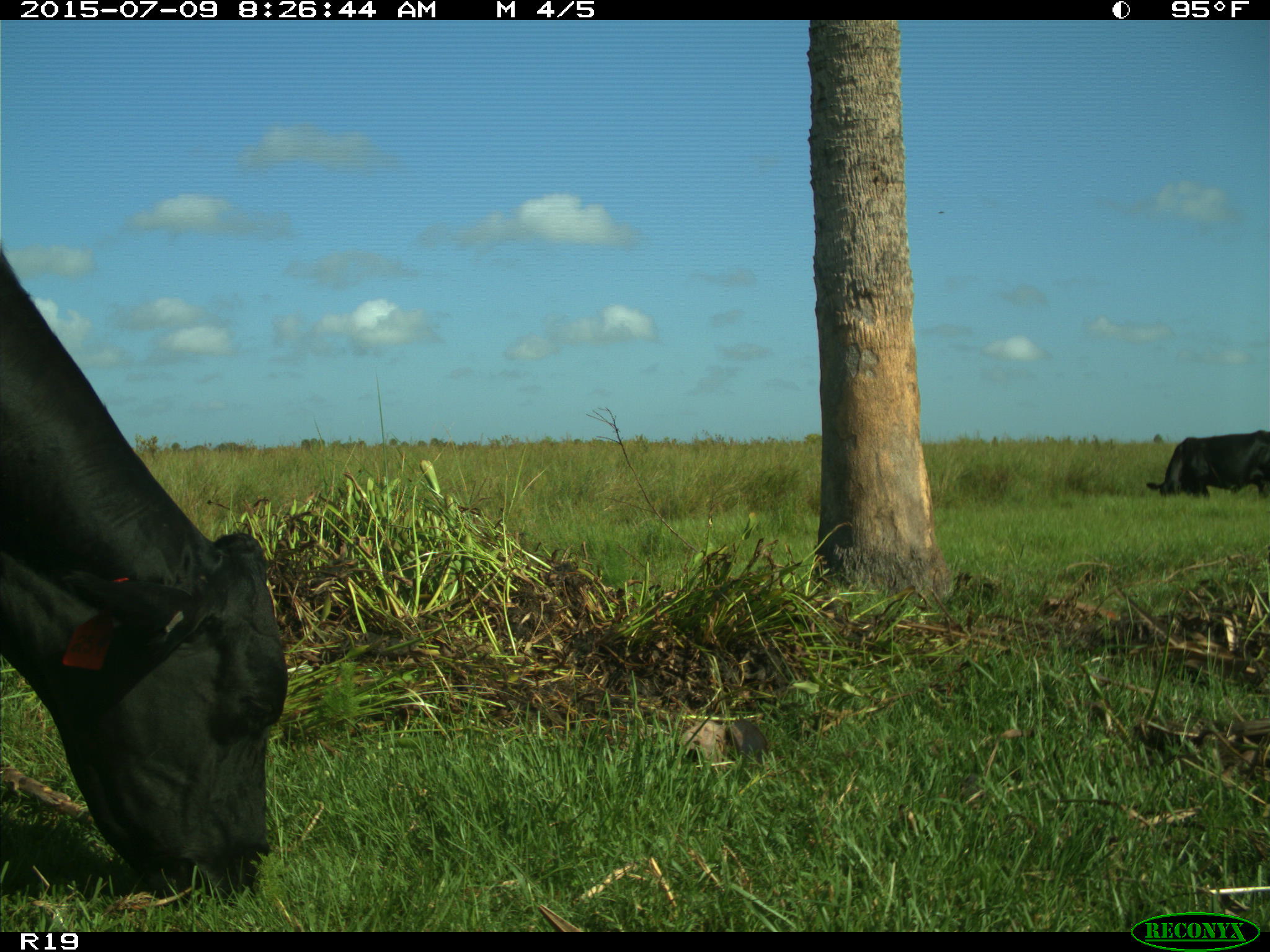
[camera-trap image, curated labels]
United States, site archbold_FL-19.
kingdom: Animalia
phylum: Chordata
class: Mammalia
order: Artiodactyla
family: Bovidae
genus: Bos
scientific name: Bos taurus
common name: domestic cow